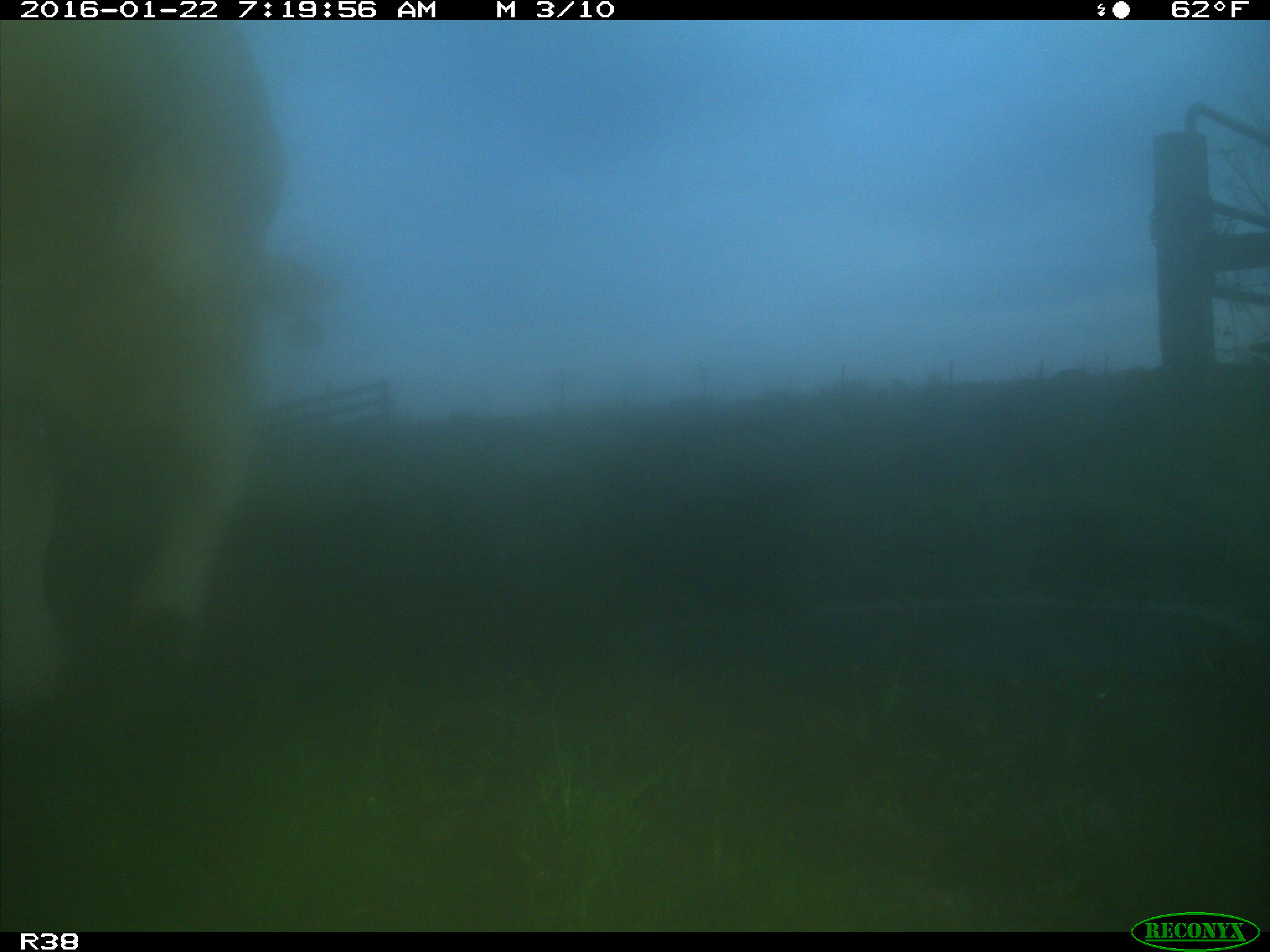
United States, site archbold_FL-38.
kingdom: Animalia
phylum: Chordata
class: Mammalia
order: Artiodactyla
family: Bovidae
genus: Bos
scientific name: Bos taurus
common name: domestic cow